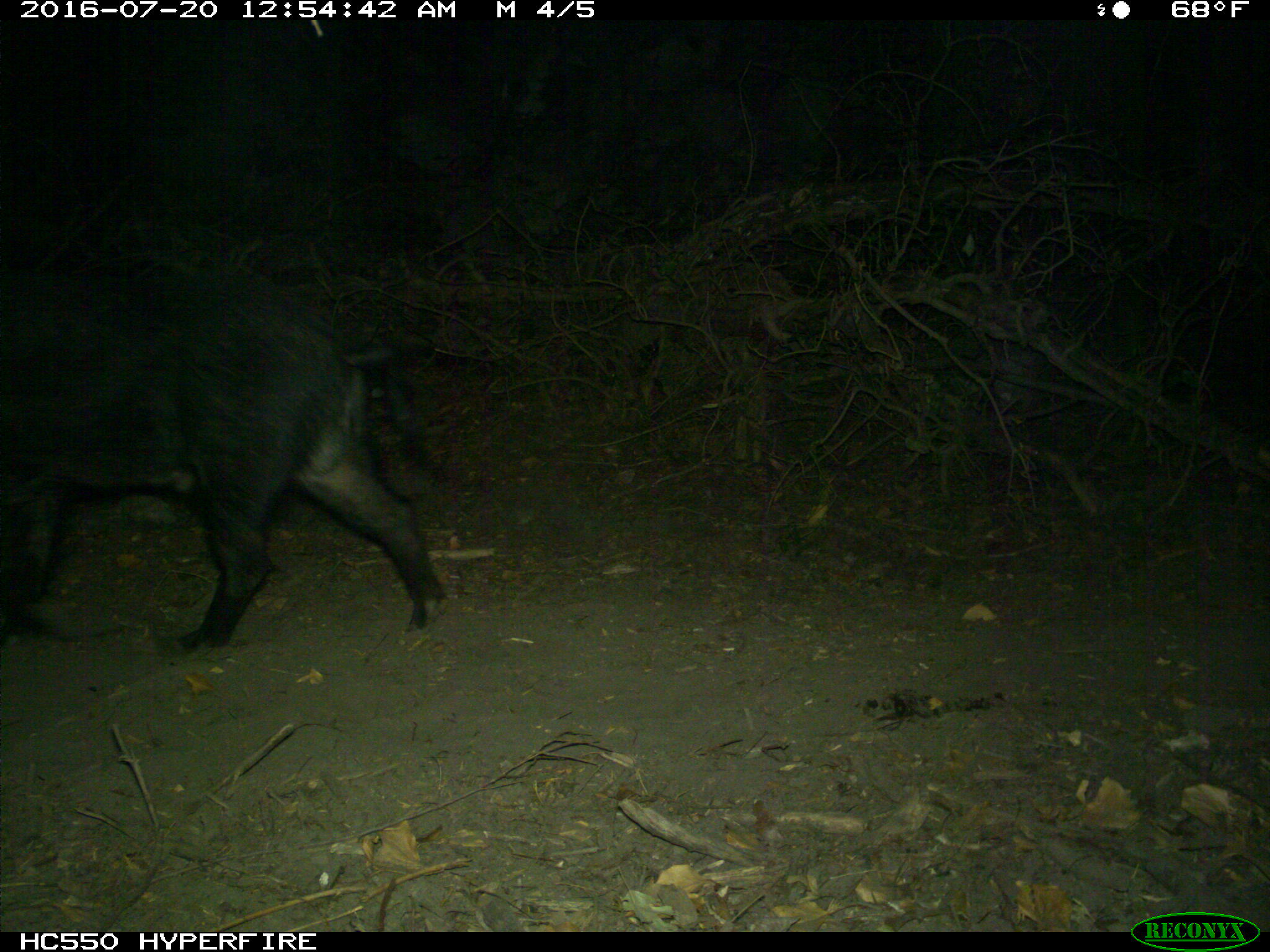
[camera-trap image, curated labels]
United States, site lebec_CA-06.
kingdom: Animalia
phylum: Chordata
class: Mammalia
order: Artiodactyla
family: Suidae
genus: Sus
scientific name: Sus scrofa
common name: wild boar